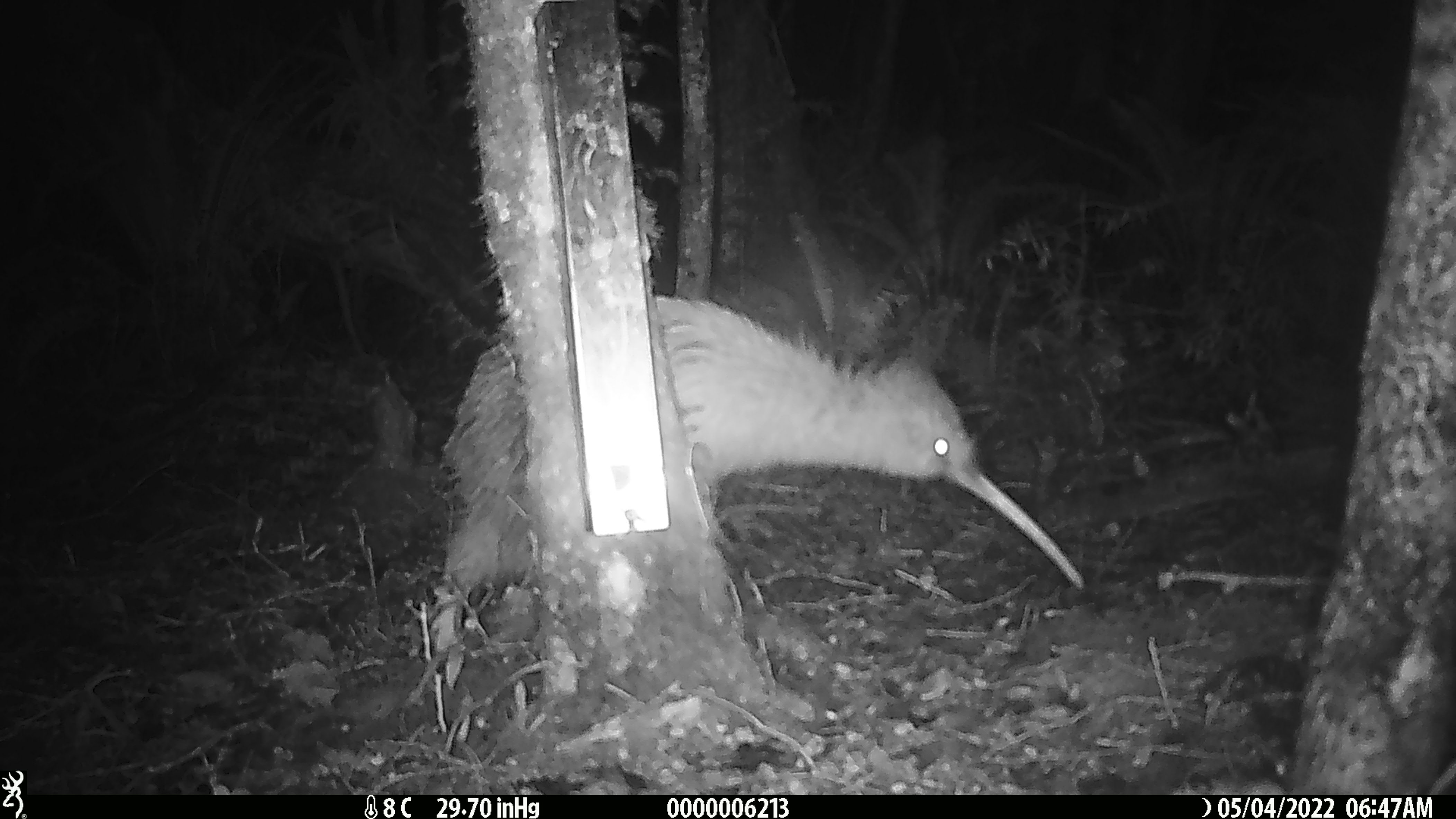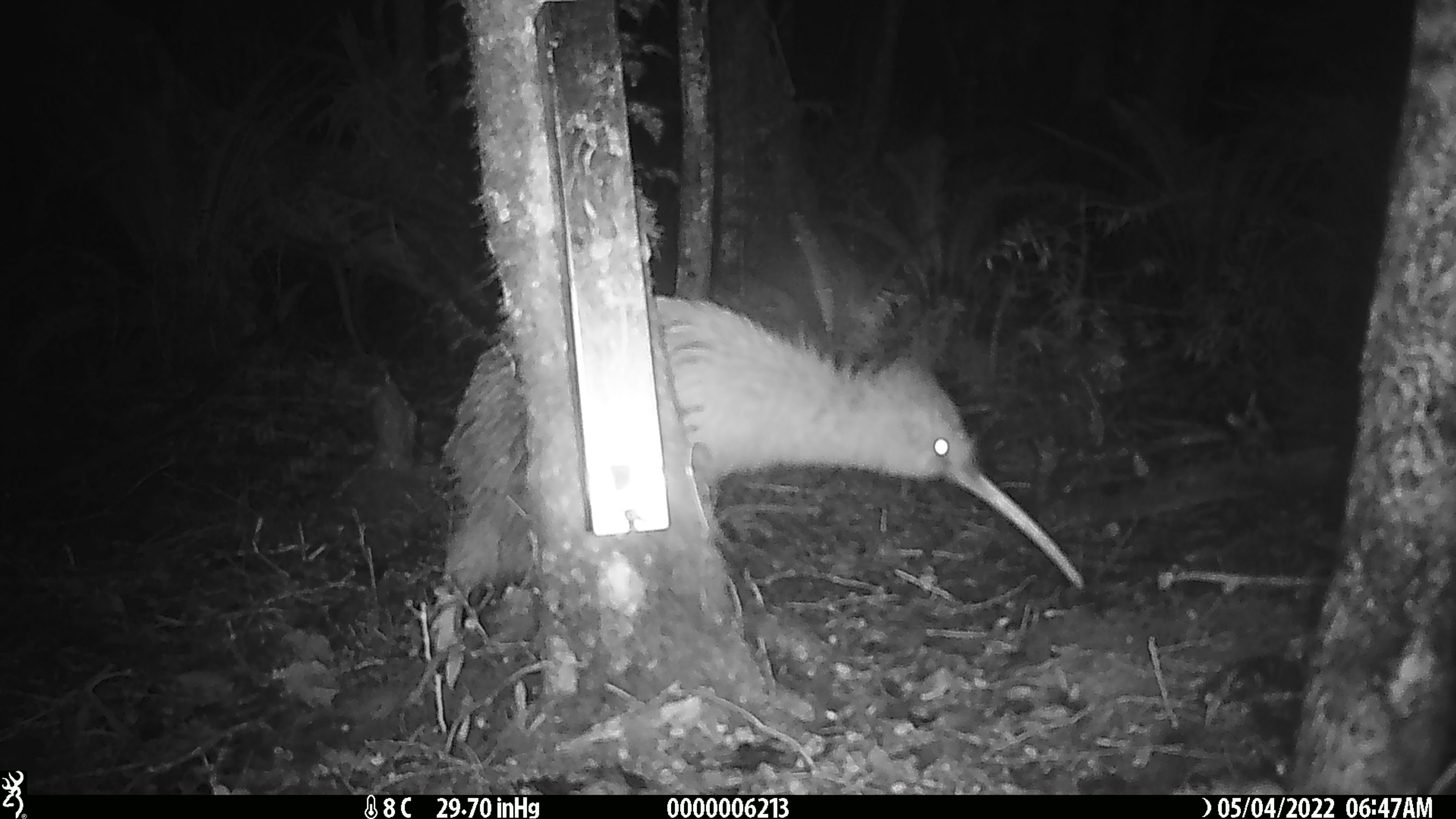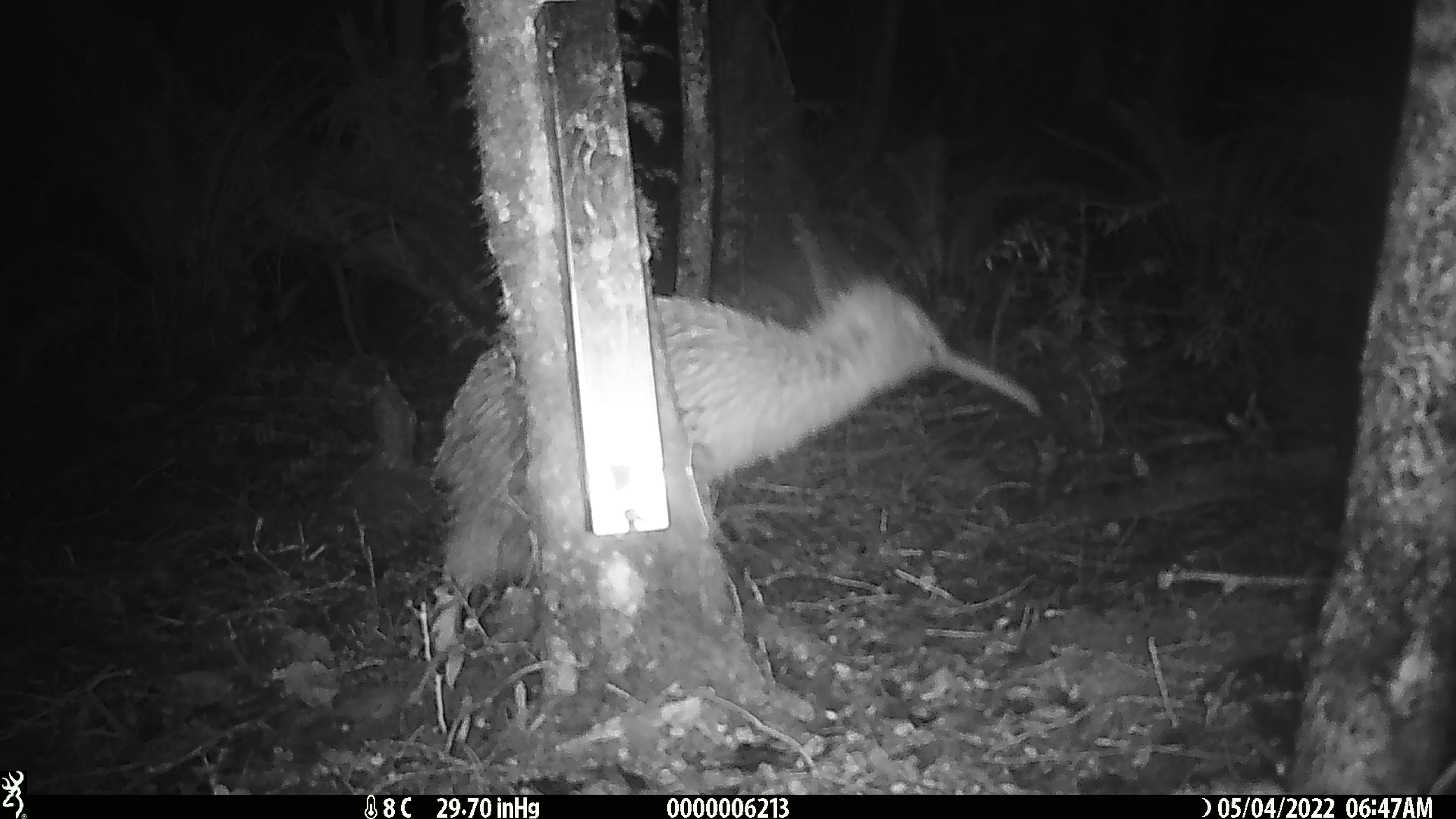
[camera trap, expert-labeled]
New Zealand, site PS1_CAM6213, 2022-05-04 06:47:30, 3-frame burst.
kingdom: Animalia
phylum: Chordata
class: Aves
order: Apterygiformes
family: Apterygidae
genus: Apteryx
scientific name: Apteryx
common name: kiwi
Kiwi (Apteryx).